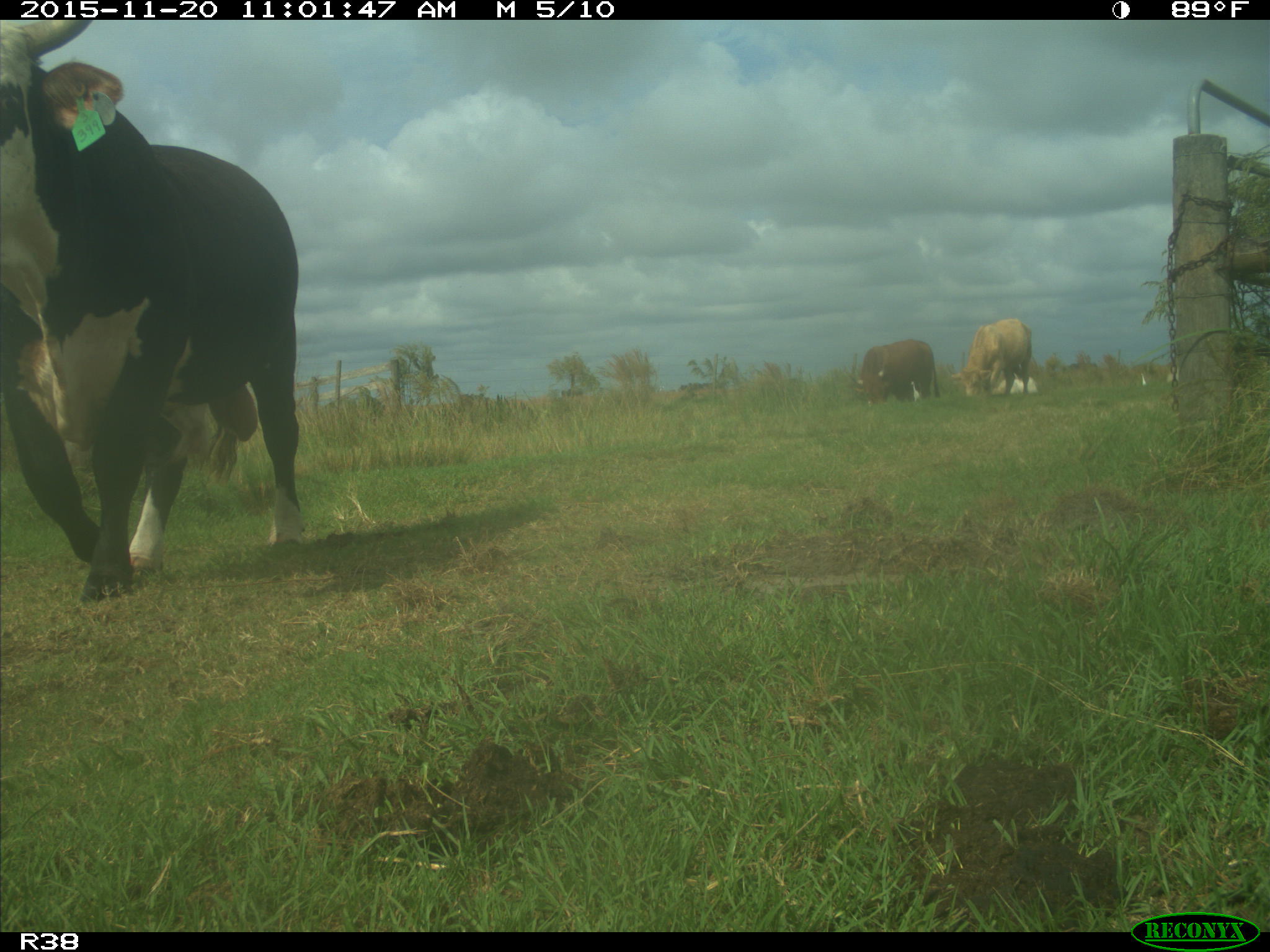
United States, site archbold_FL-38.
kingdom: Animalia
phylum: Chordata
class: Mammalia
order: Artiodactyla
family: Bovidae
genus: Bos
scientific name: Bos taurus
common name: domestic cow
Bos taurus (domestic cow).